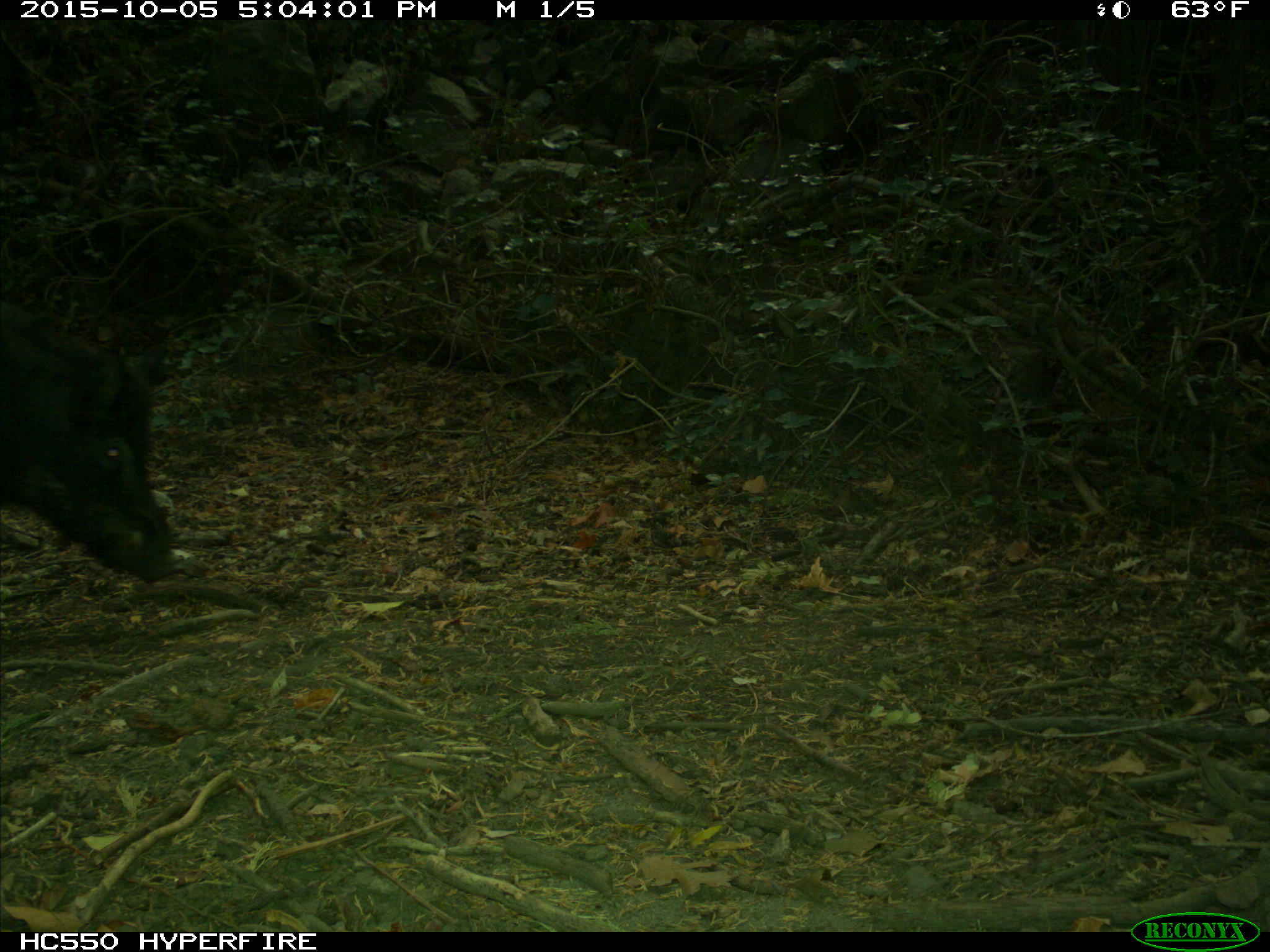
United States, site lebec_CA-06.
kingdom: Animalia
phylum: Chordata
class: Mammalia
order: Artiodactyla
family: Suidae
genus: Sus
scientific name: Sus scrofa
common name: wild boar